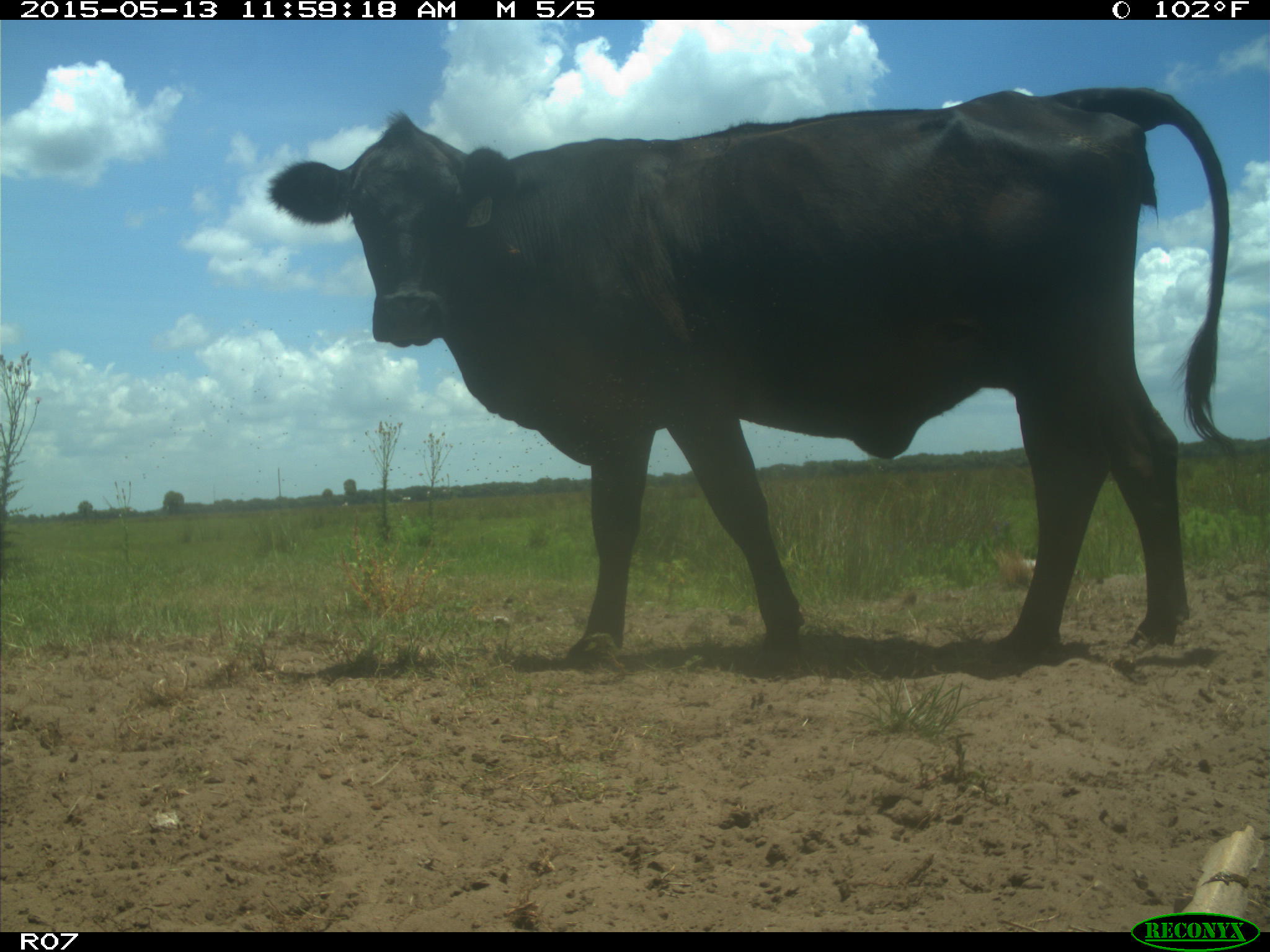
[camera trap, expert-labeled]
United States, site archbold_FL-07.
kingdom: Animalia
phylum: Chordata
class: Mammalia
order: Artiodactyla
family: Bovidae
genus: Bos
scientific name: Bos taurus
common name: domestic cow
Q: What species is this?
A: Bos taurus (domestic cow).